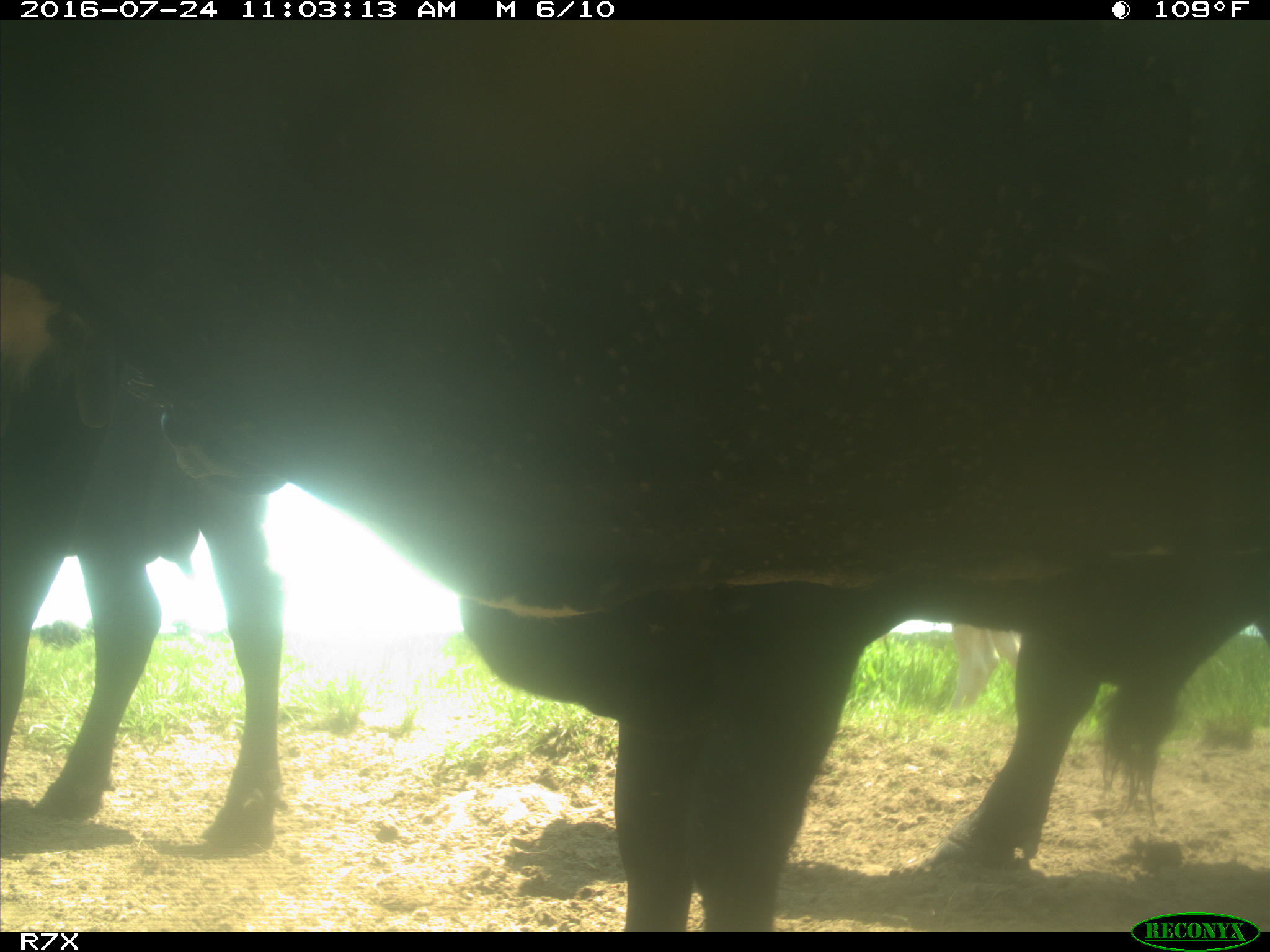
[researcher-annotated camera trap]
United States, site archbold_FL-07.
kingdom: Animalia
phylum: Chordata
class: Mammalia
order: Artiodactyla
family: Bovidae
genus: Bos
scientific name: Bos taurus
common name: domestic cow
Bos taurus (domestic cow).